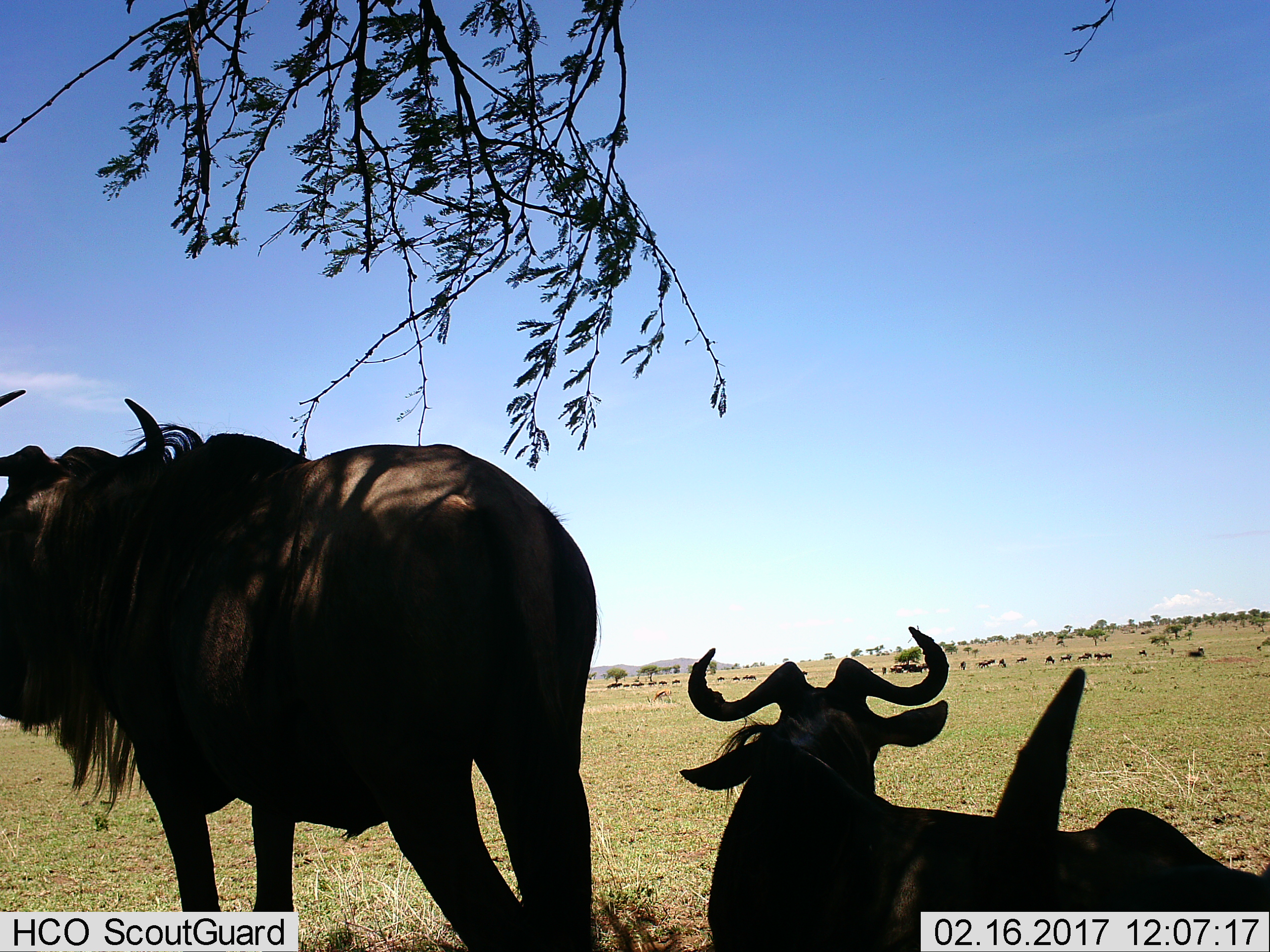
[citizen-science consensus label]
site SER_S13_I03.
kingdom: Animalia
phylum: Chordata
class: Mammalia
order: Artiodactyla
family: Bovidae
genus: Connochaetes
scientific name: Connochaetes taurinus taurinus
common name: blue wildebeest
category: wildebeestblue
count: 11-50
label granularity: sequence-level